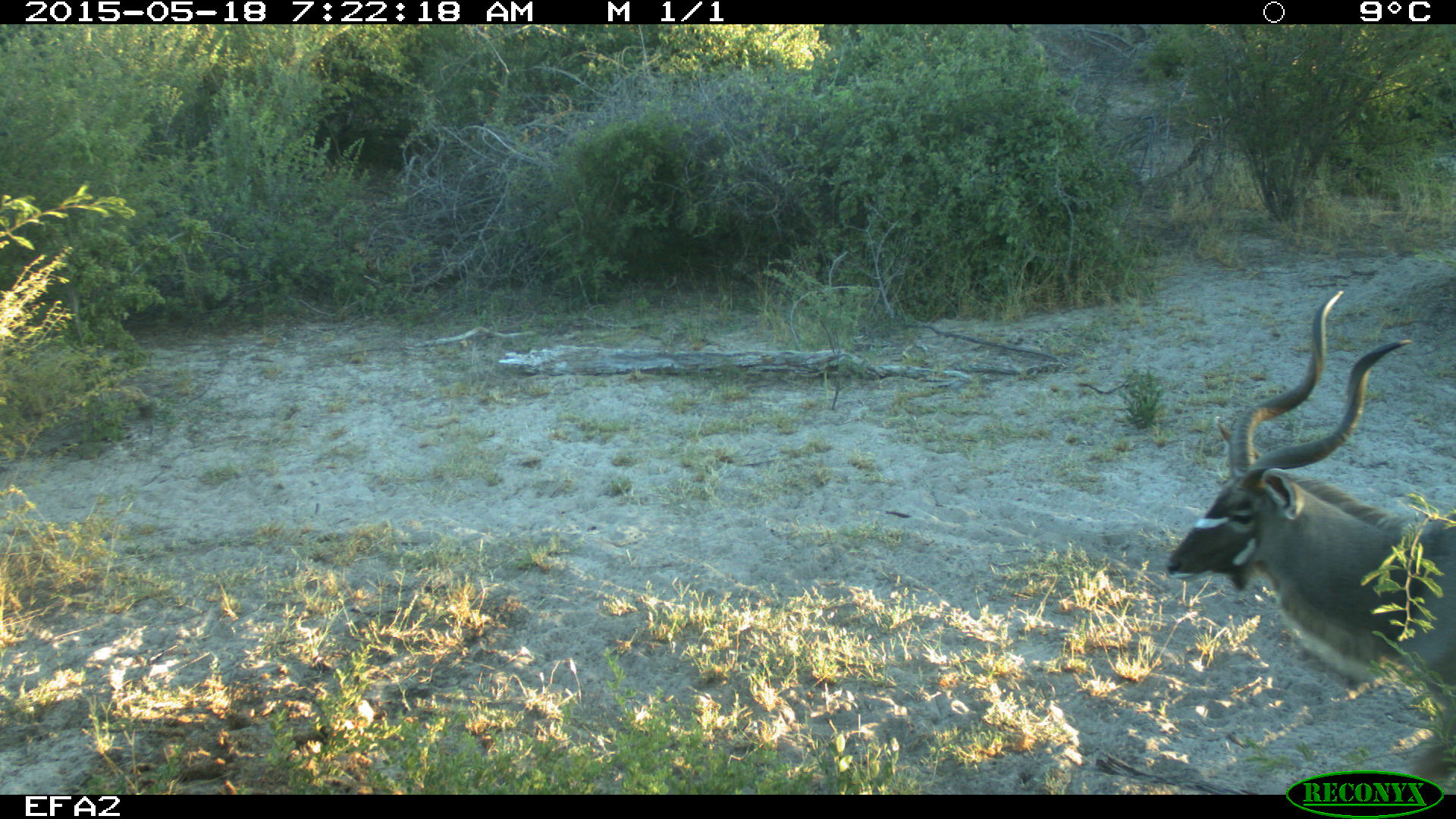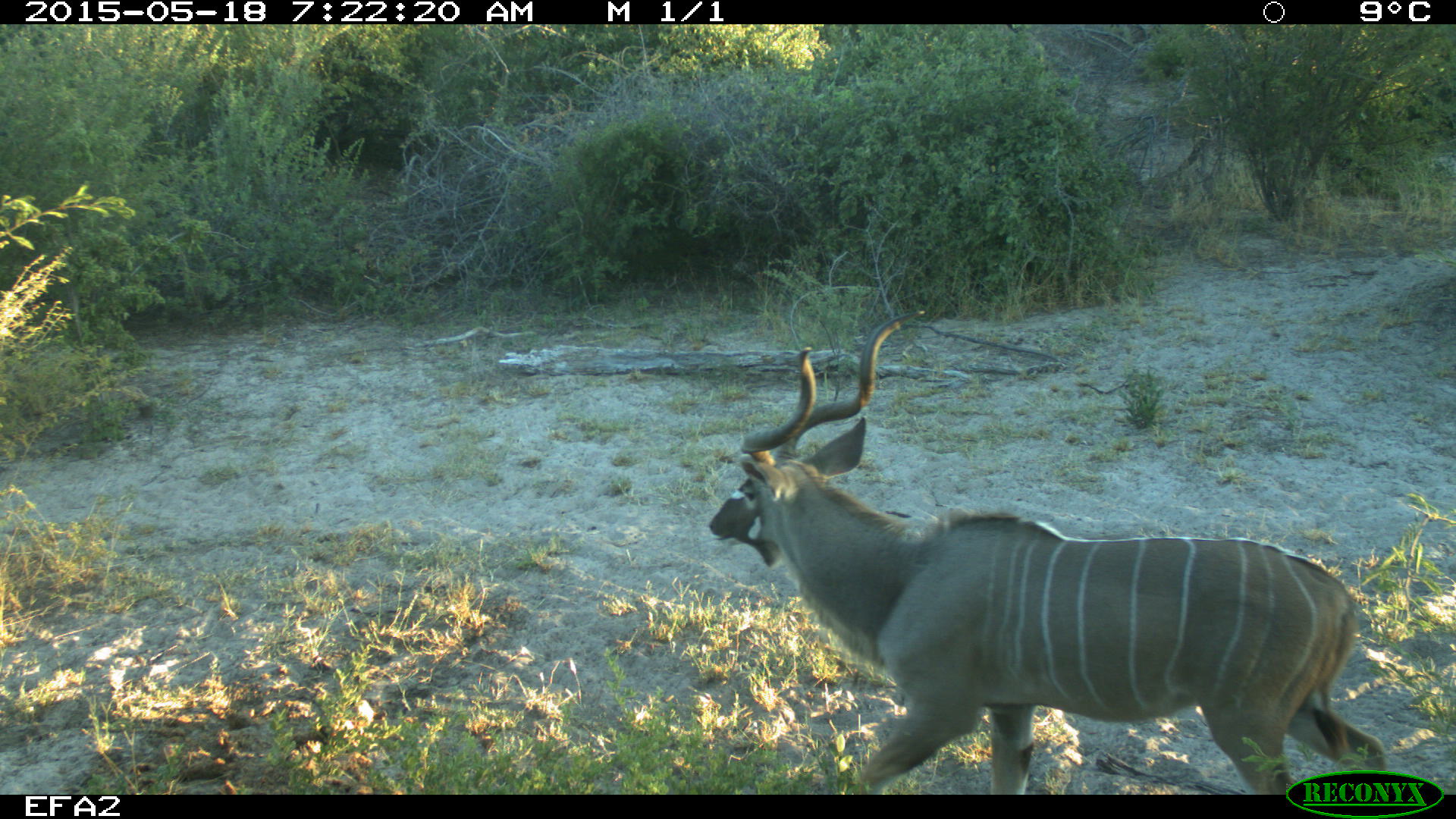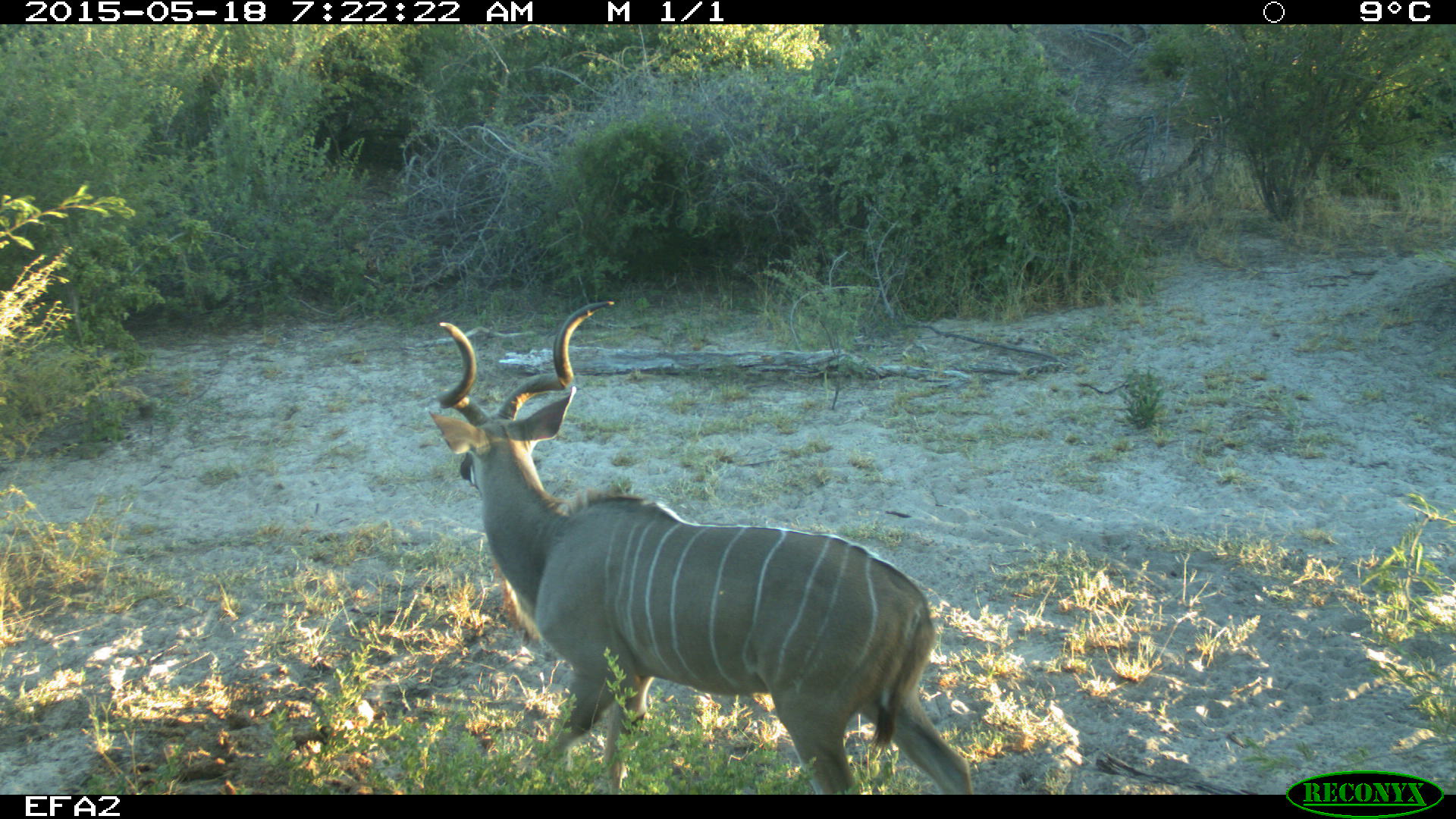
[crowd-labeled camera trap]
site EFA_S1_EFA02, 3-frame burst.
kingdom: Animalia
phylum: Chordata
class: Mammalia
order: Artiodactyla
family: Bovidae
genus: Tragelaphus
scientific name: Tragelaphus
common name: kudu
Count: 1.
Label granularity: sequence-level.